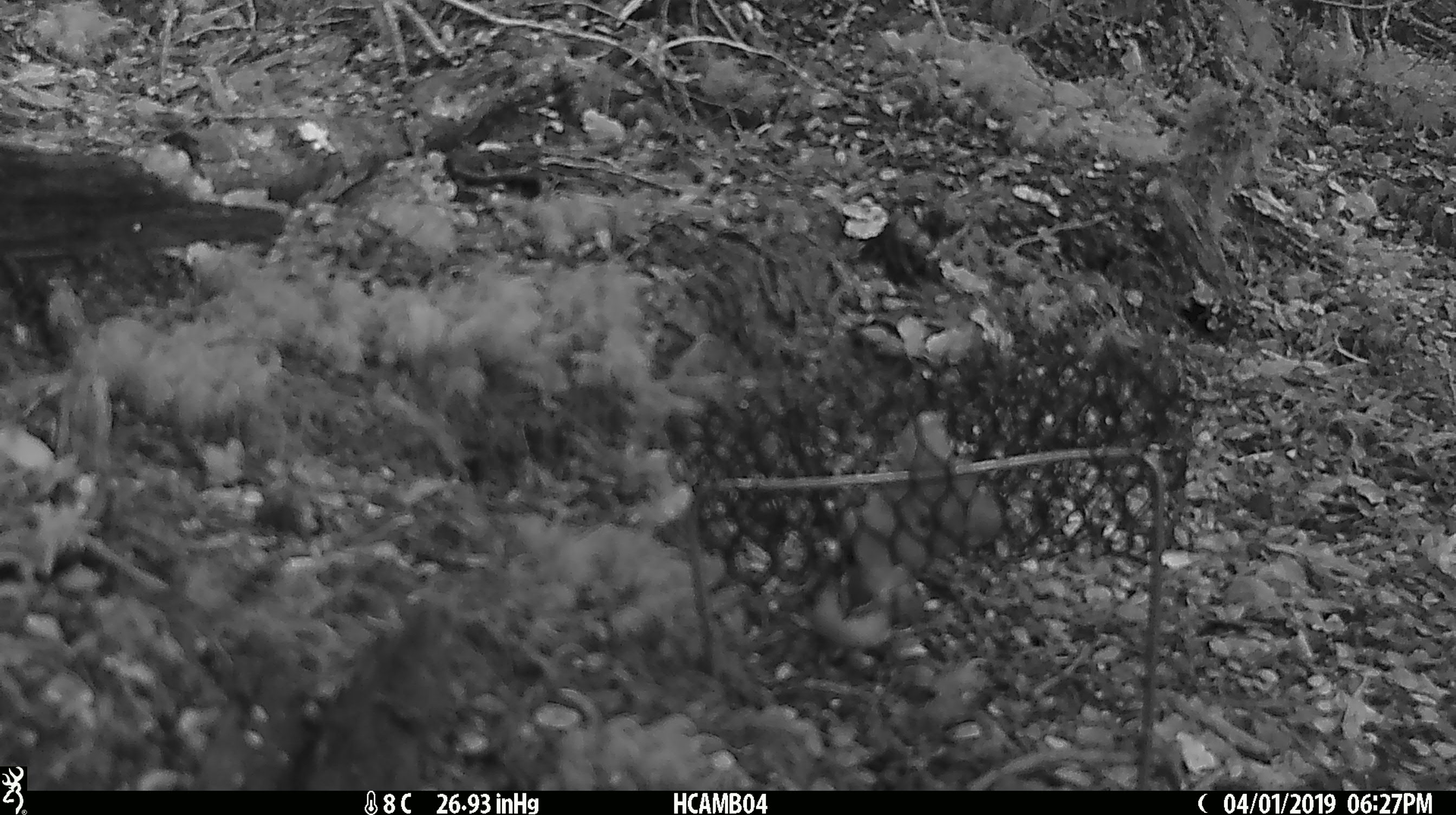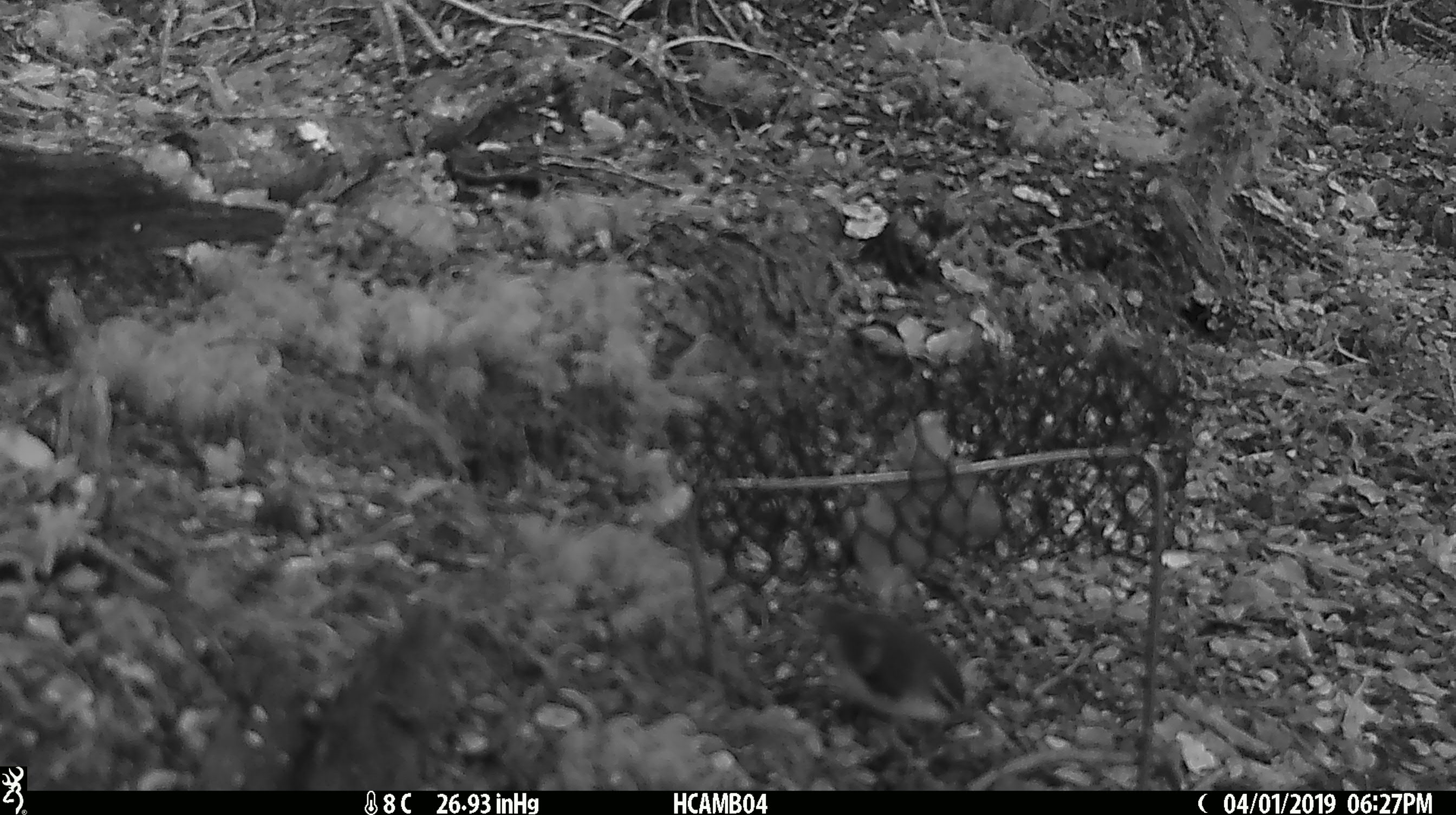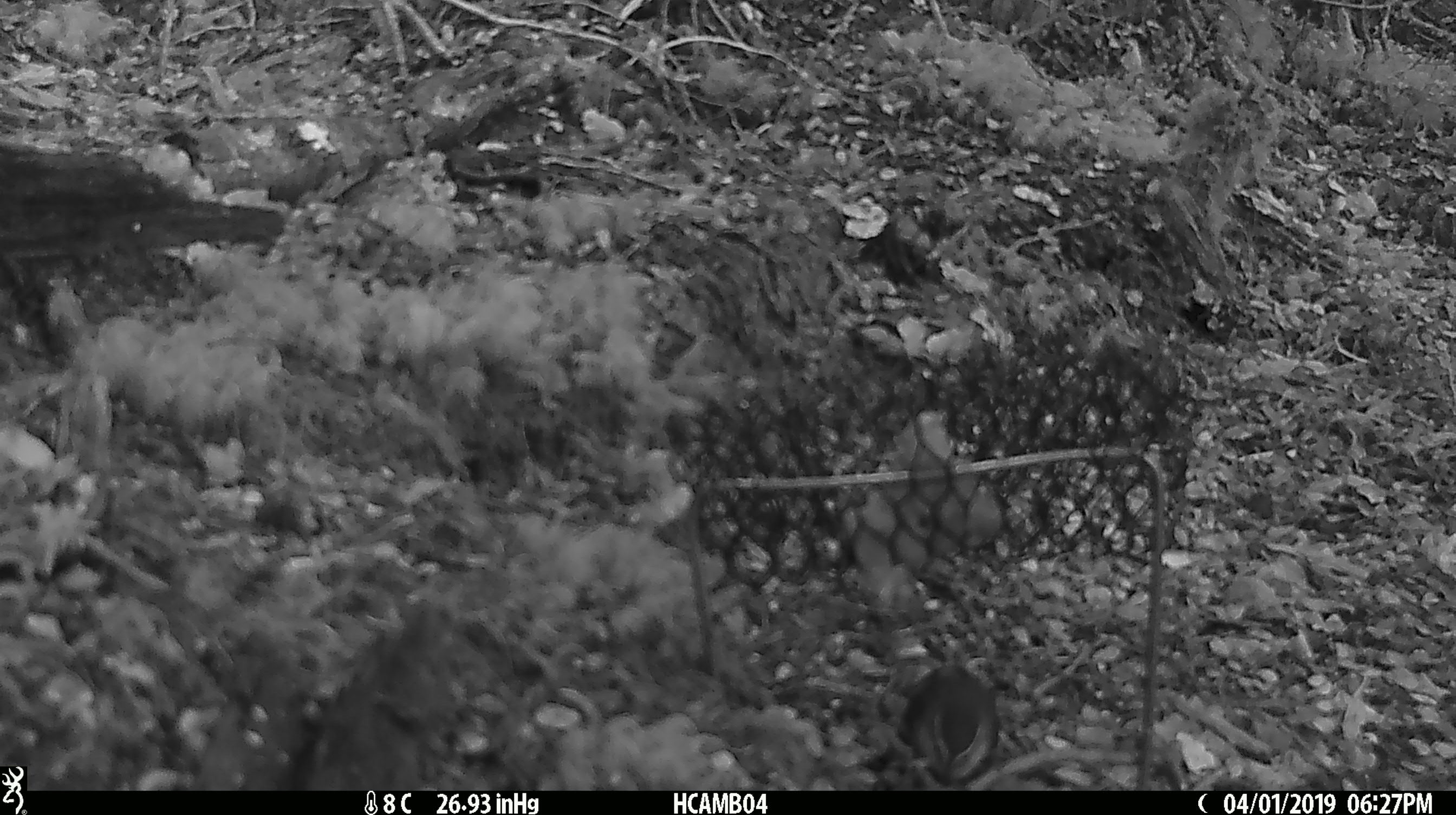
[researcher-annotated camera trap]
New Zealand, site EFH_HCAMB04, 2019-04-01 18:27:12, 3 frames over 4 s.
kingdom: Animalia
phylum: Chordata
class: Aves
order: Passeriformes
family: Acanthisittidae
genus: Acanthisitta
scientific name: Acanthisitta chloris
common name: rifleman